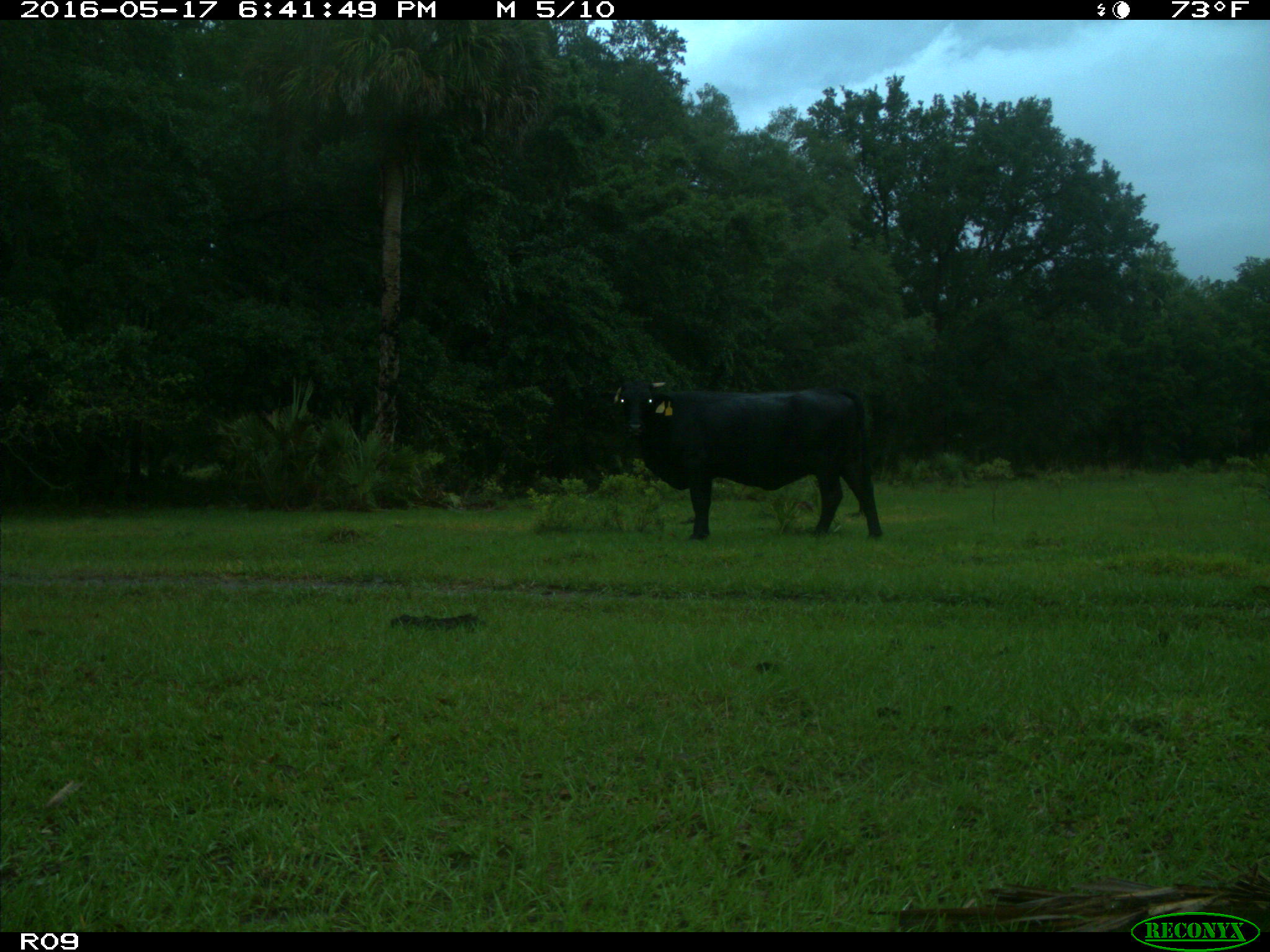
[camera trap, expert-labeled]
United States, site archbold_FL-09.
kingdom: Animalia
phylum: Chordata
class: Mammalia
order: Artiodactyla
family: Bovidae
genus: Bos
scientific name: Bos taurus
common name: domestic cow